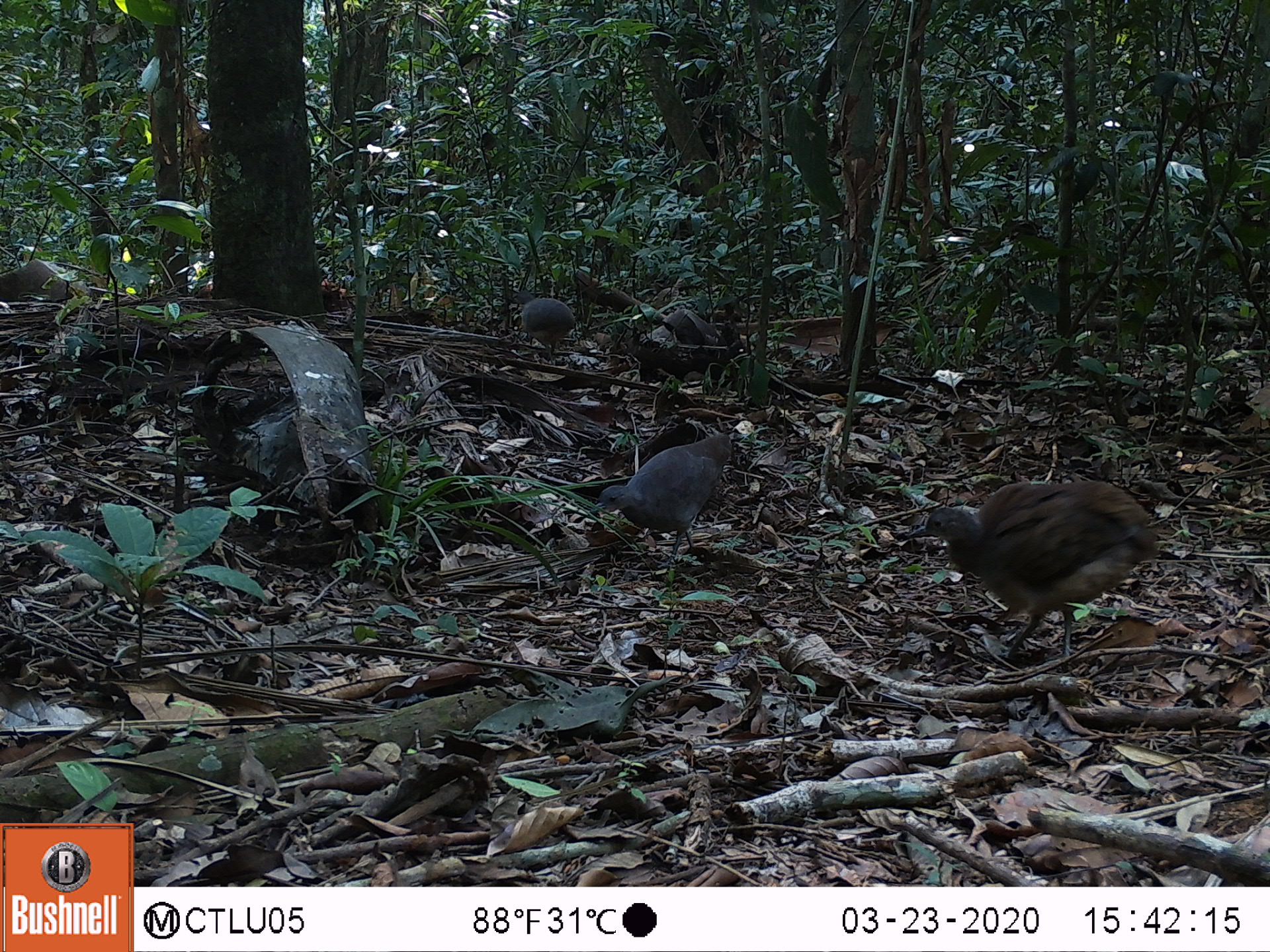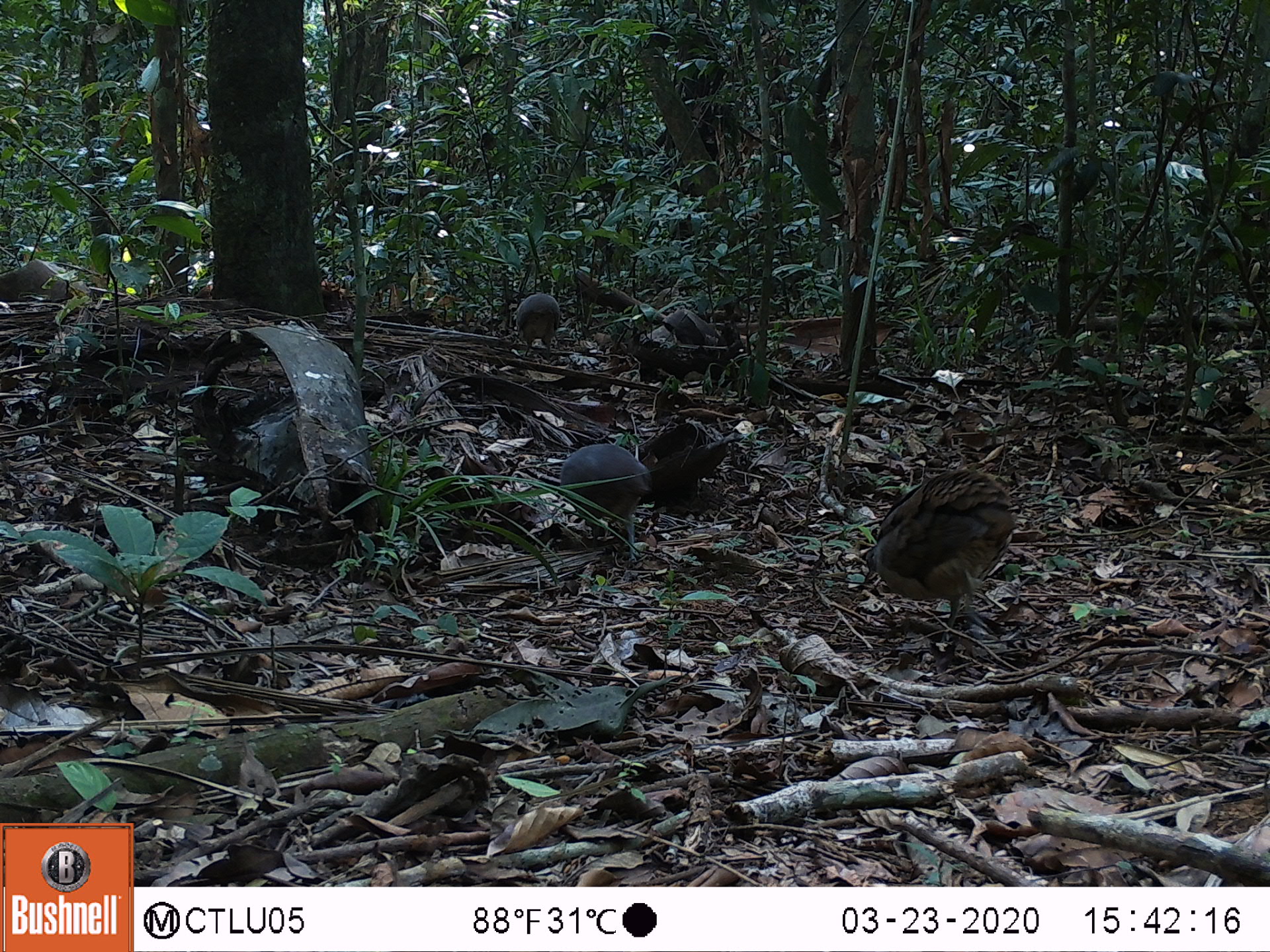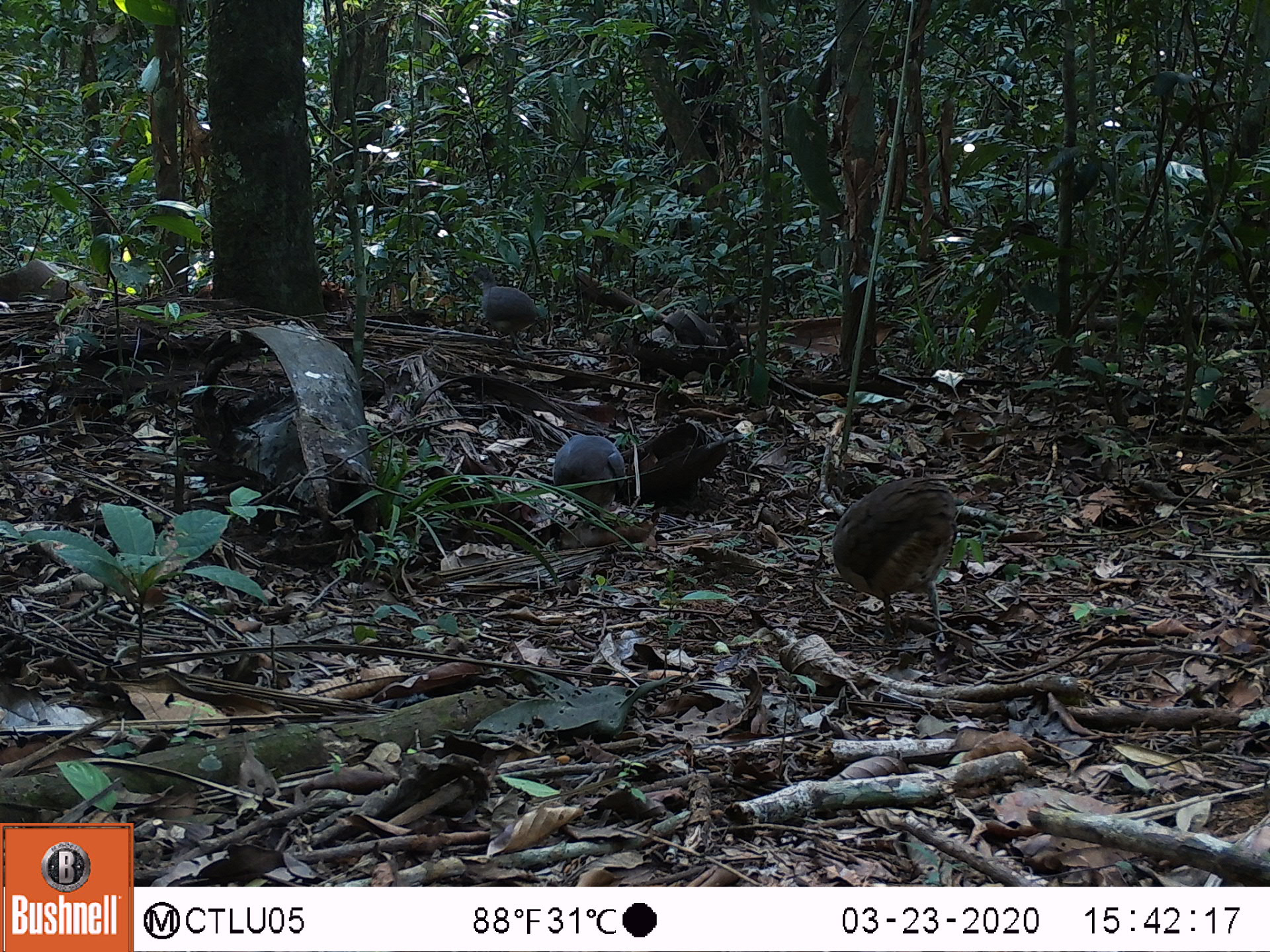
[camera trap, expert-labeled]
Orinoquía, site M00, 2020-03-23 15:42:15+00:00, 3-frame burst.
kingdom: Animalia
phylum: Chordata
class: Aves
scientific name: Aves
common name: bird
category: unknown bird